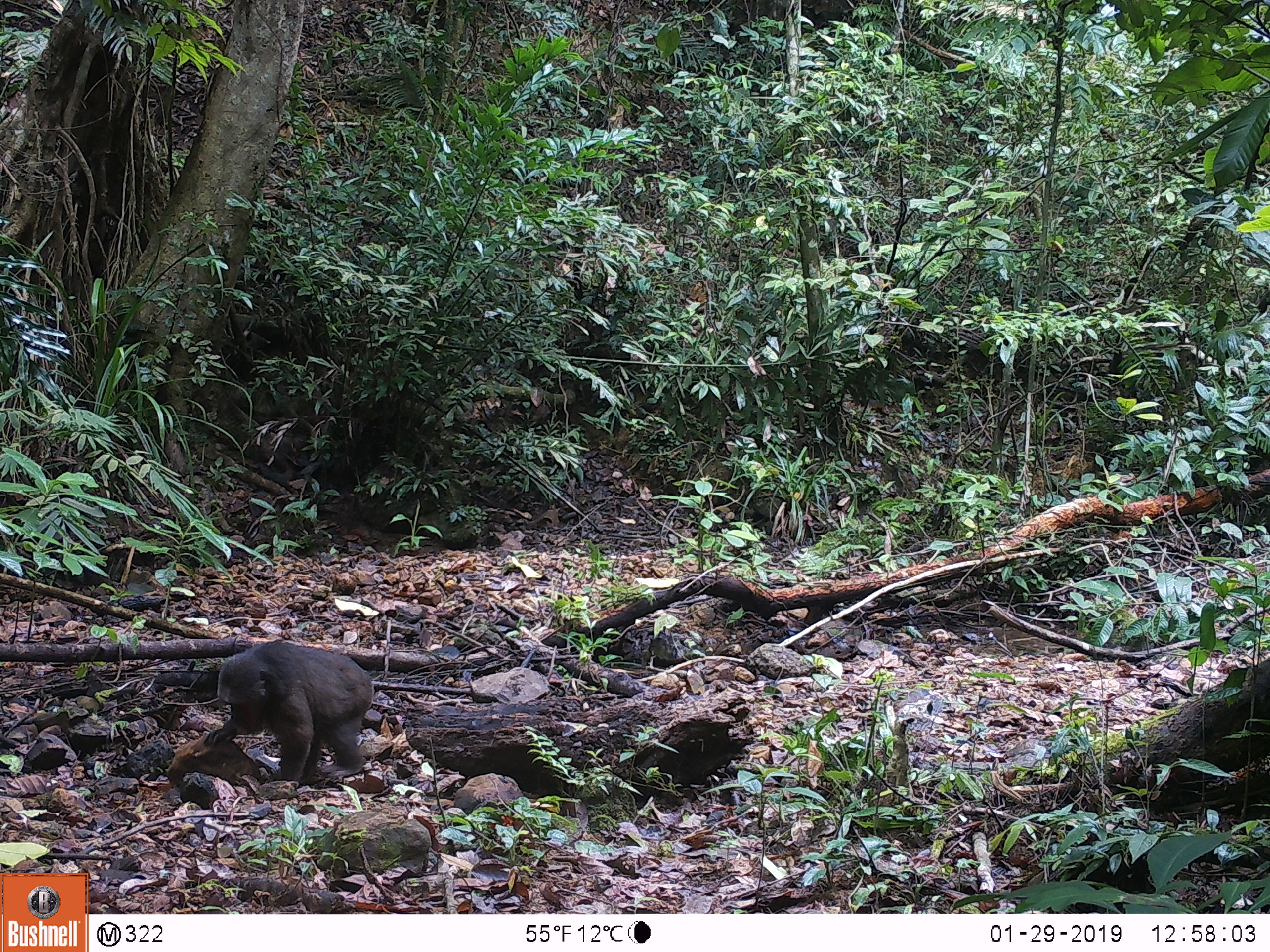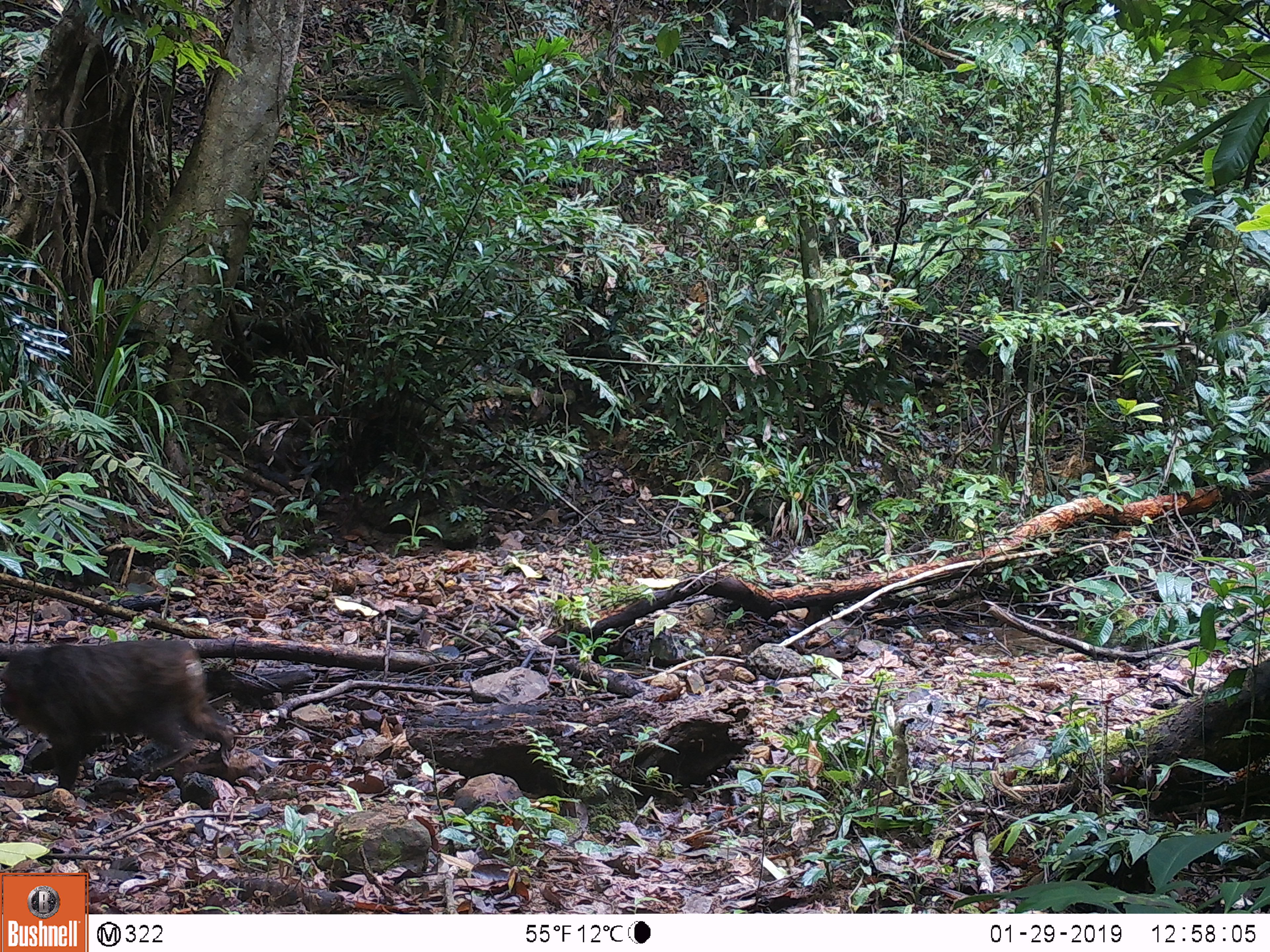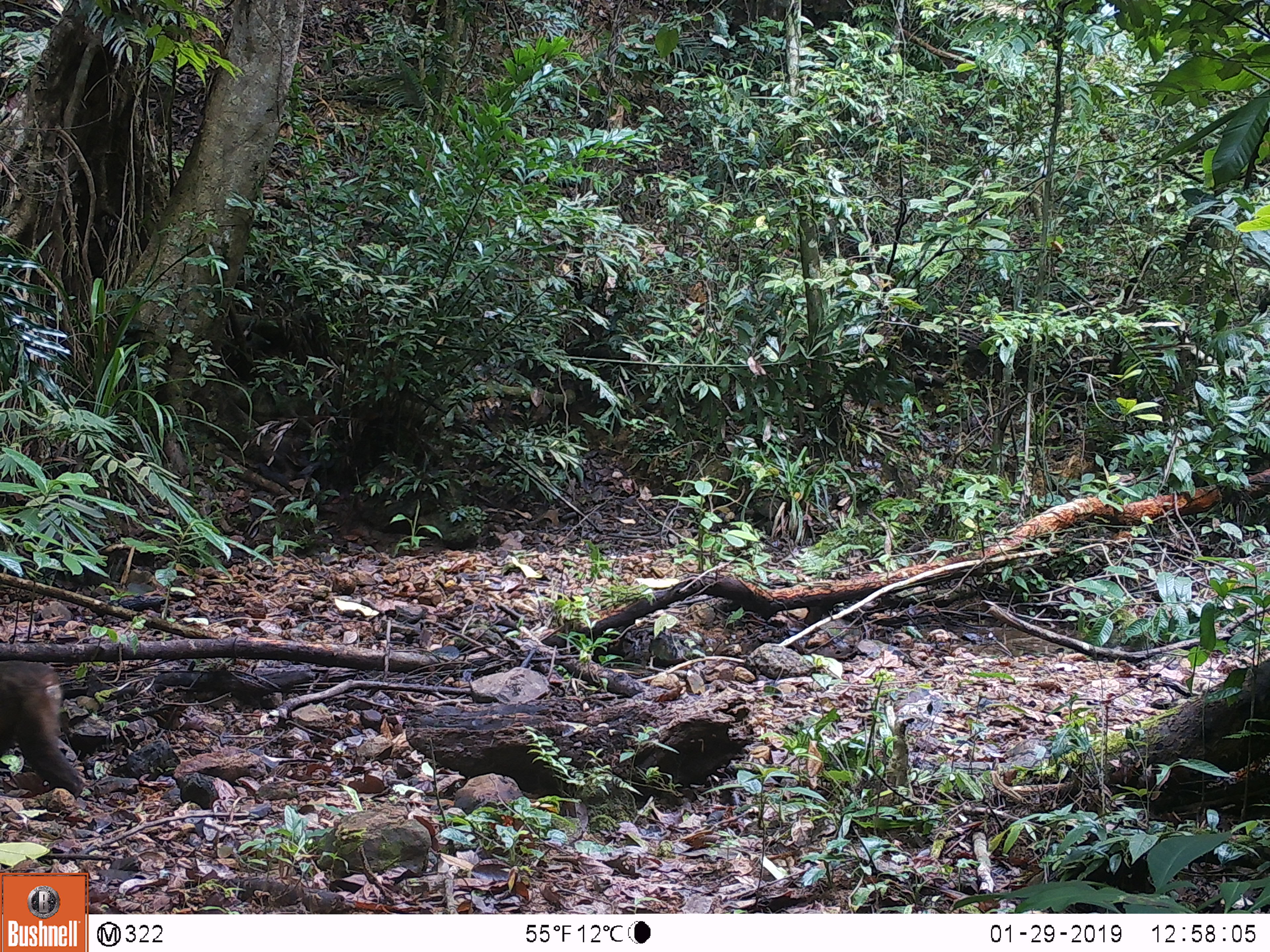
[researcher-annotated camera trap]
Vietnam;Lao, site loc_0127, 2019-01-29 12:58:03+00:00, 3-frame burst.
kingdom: Animalia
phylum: Chordata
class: Mammalia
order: Primates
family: Cercopithecidae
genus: Macaca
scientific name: Macaca arctoides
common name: stump-tailed macaque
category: stump tailed macaque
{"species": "stump tailed macaque (stump-tailed macaque) (Macaca arctoides)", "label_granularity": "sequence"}